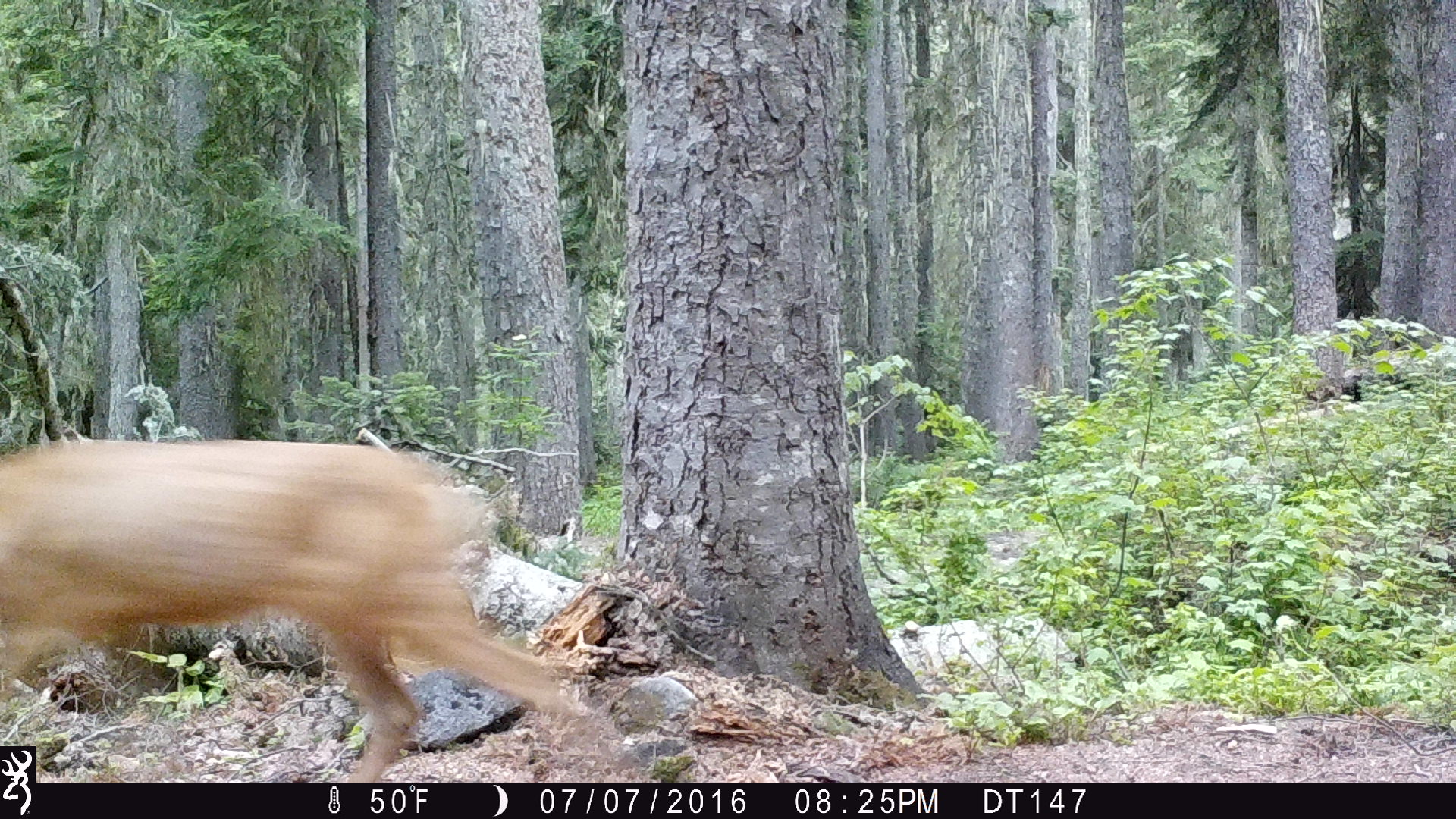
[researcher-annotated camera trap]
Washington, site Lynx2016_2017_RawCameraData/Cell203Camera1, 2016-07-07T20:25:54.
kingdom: Animalia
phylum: Chordata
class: Mammalia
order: Artiodactyla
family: Cervidae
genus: Odocoileus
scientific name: Odocoileus hemionus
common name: mule deer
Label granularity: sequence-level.